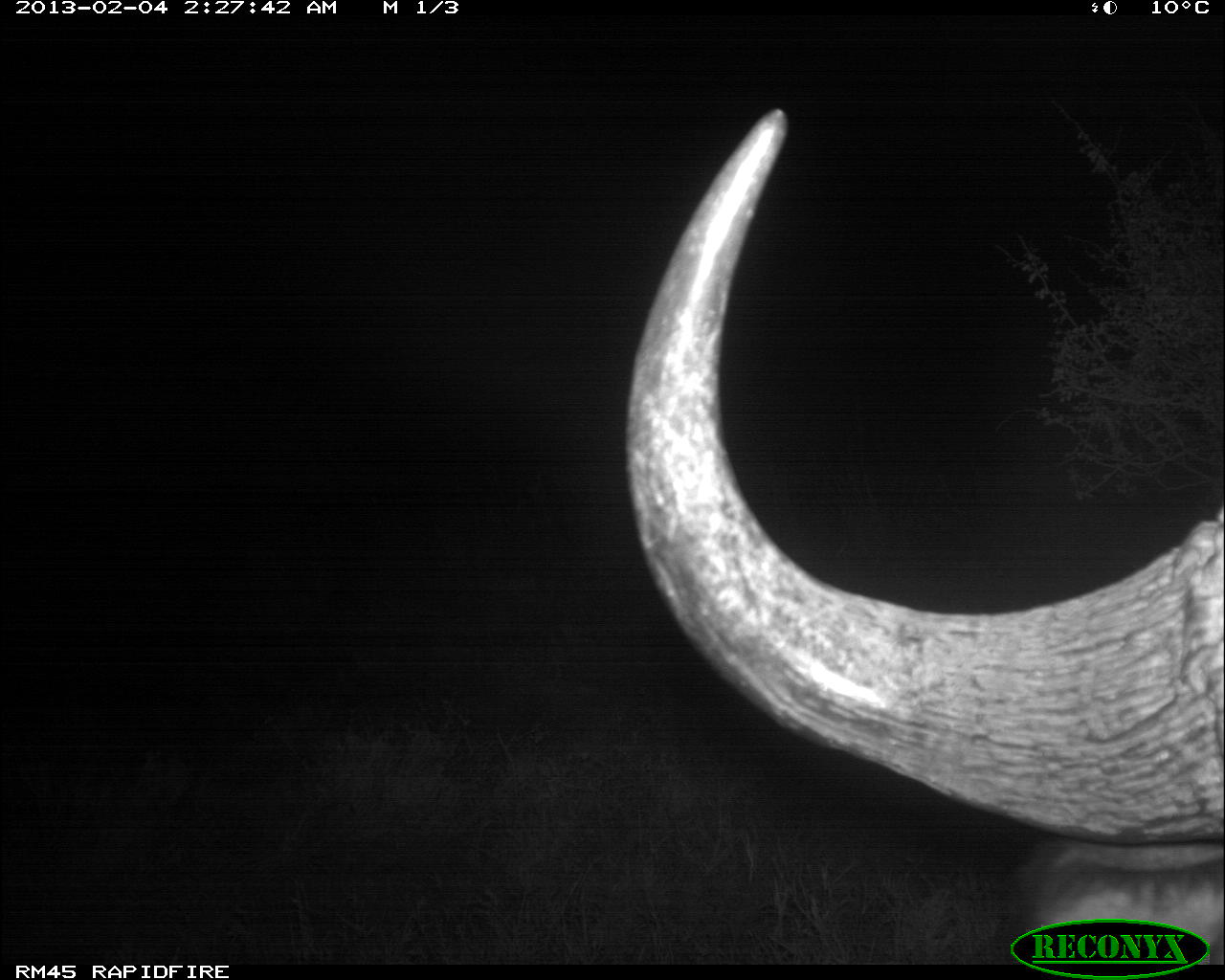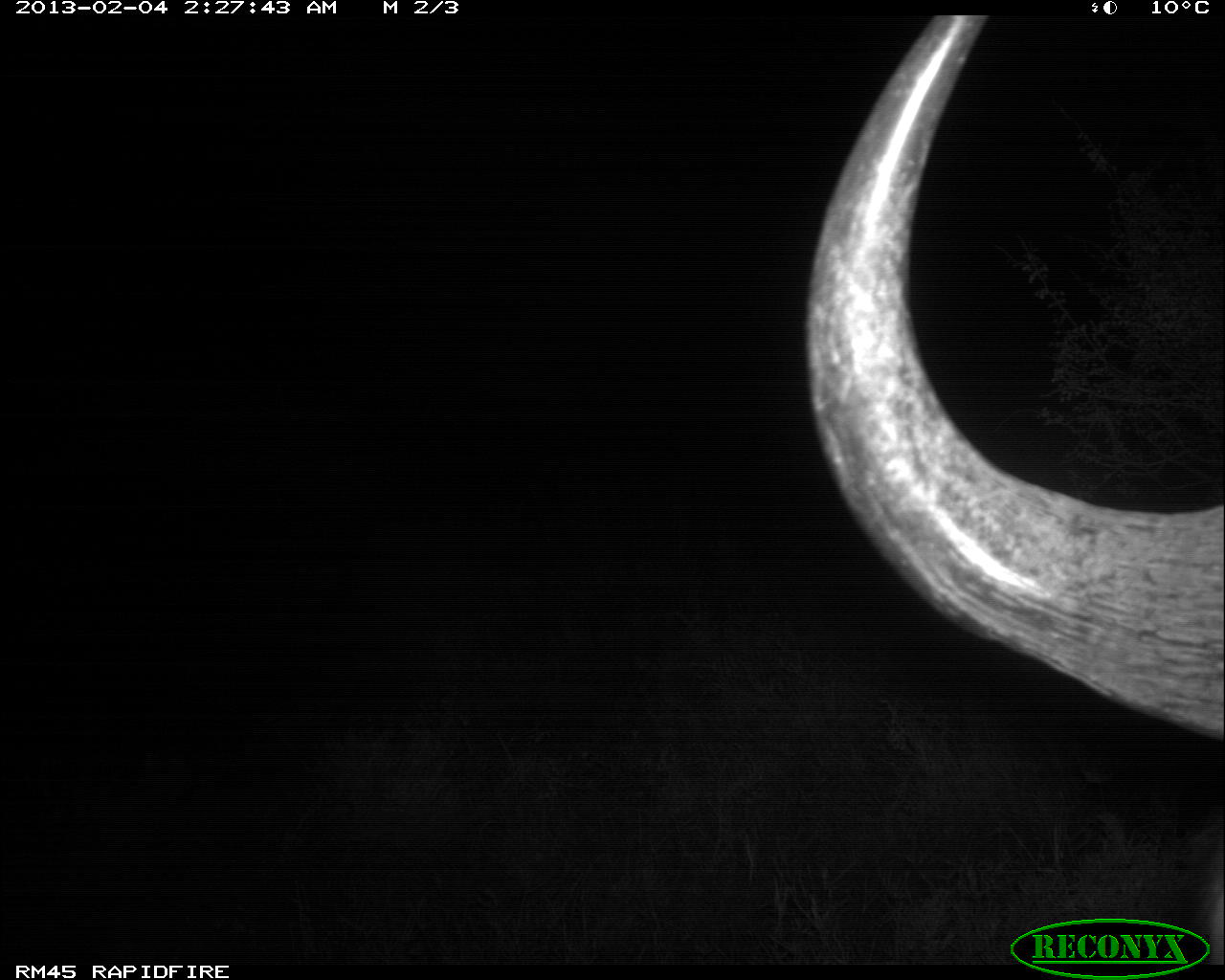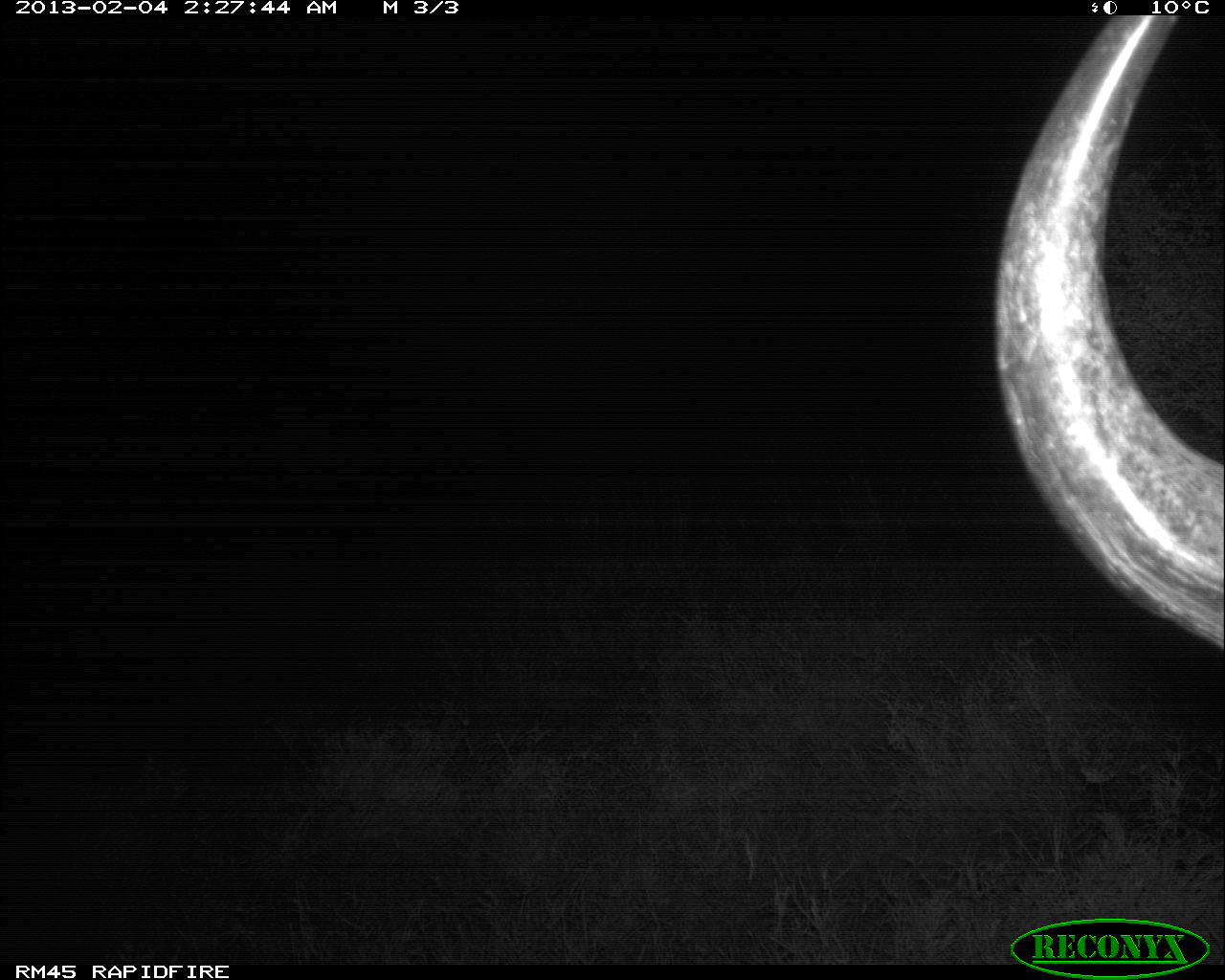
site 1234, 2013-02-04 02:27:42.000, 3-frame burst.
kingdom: Animalia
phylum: Chordata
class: Mammalia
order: Artiodactyla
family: Bovidae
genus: Syncerus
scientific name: Syncerus caffer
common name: african buffalo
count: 1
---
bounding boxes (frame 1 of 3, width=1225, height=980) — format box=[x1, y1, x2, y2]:
syncerus caffer: box=[625, 109, 1225, 964]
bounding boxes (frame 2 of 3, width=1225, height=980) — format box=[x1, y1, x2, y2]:
syncerus caffer: box=[803, 14, 1223, 741]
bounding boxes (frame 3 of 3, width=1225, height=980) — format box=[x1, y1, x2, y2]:
syncerus caffer: box=[994, 15, 1223, 654]